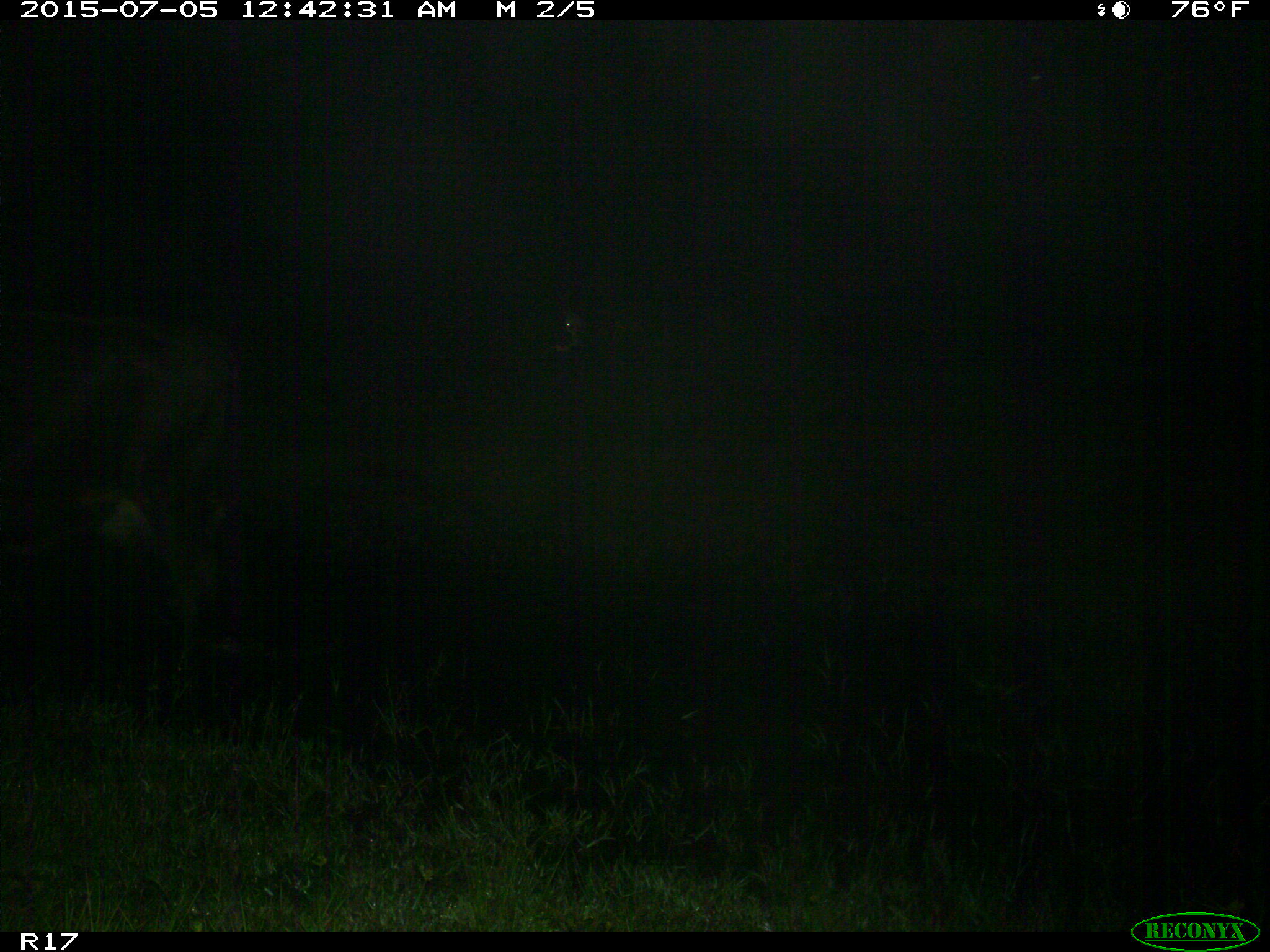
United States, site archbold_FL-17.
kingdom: Animalia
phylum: Chordata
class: Mammalia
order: Artiodactyla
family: Bovidae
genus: Bos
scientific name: Bos taurus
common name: domestic cow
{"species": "Bos taurus (domestic cow)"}